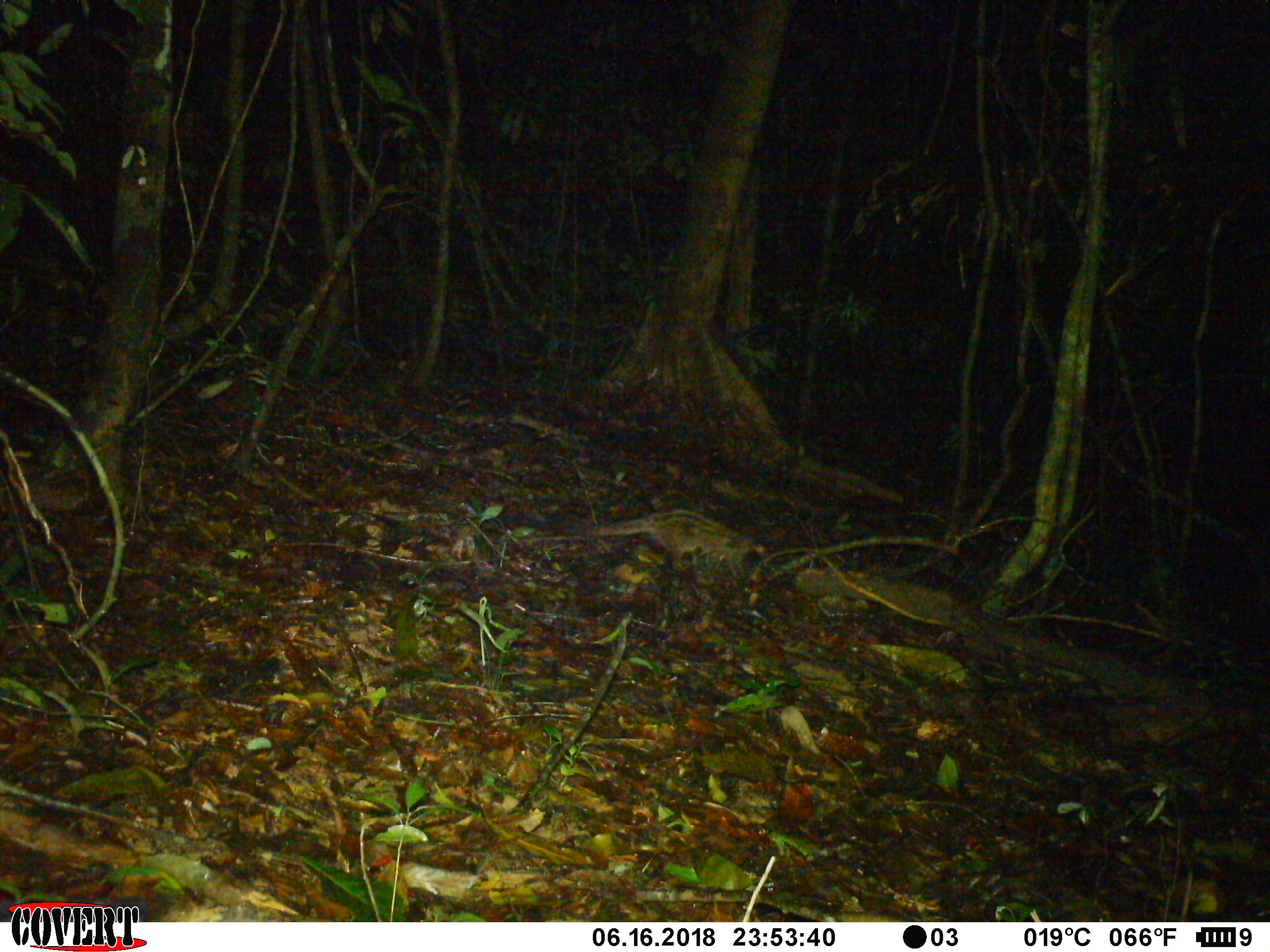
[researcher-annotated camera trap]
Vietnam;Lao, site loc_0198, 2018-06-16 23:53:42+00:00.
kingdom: Animalia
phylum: Chordata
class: Mammalia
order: Carnivora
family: Viverridae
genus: Paradoxurus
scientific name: Paradoxurus hermaphroditus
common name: common palm civet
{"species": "common palm civet (Paradoxurus hermaphroditus)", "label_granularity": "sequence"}